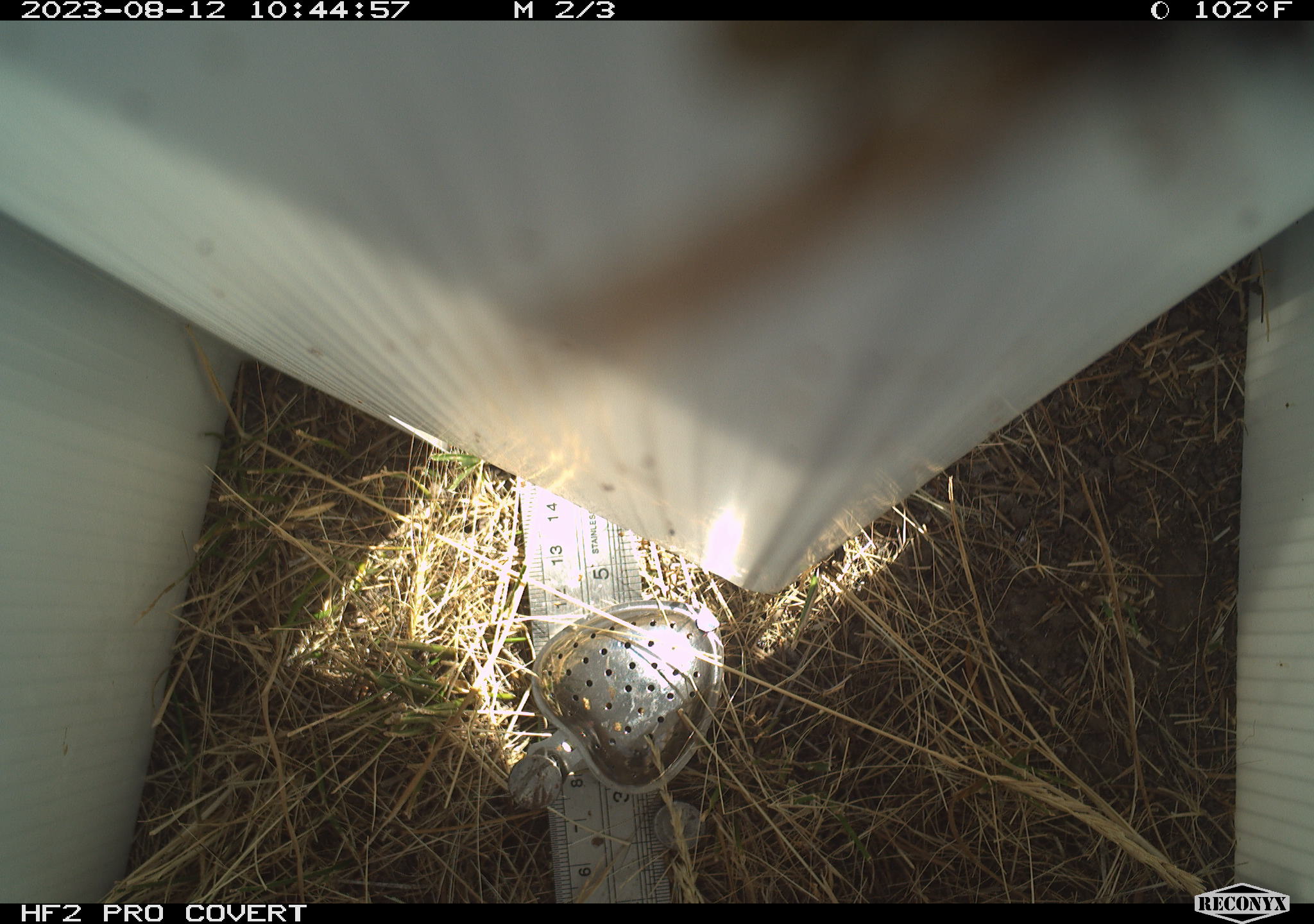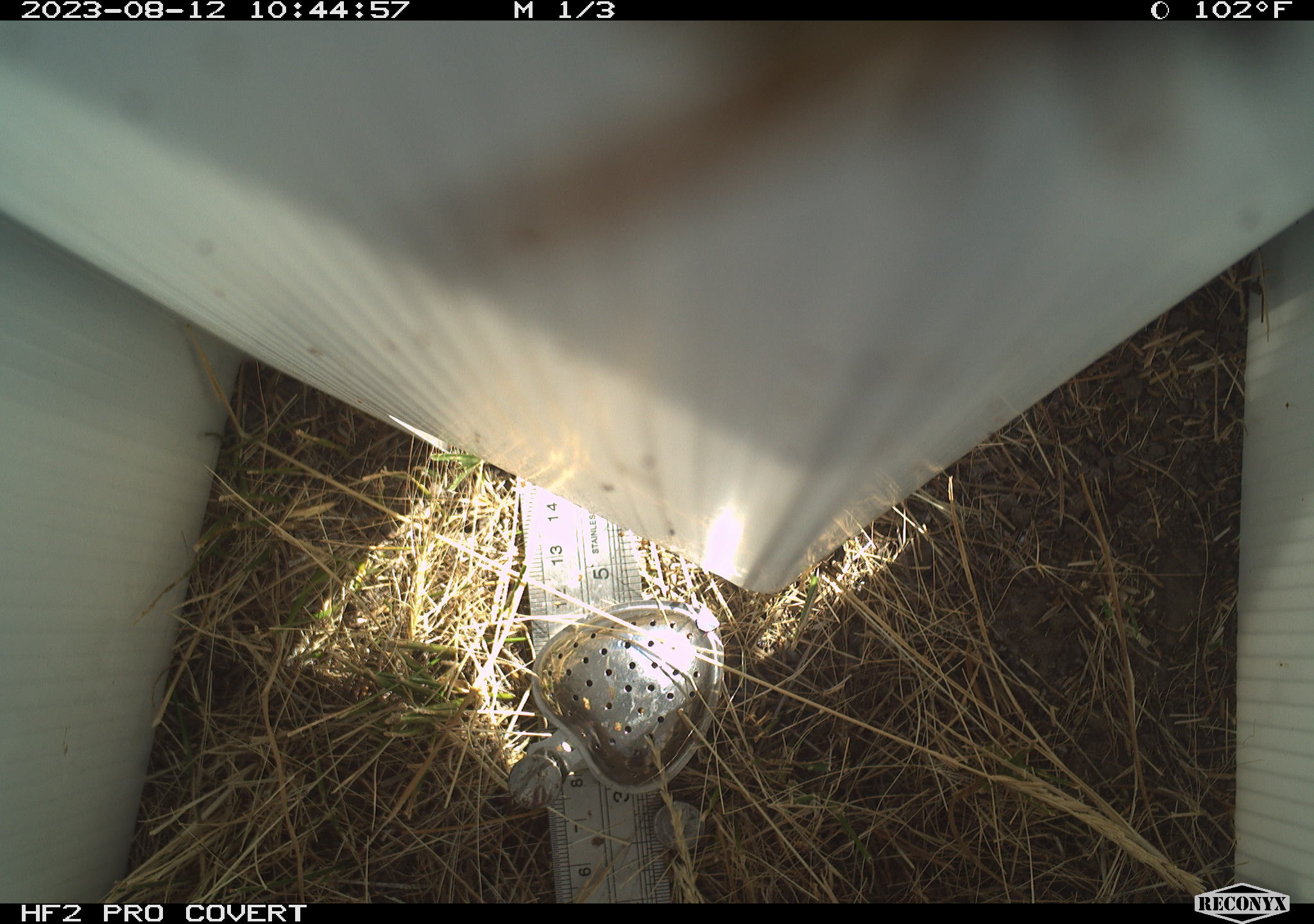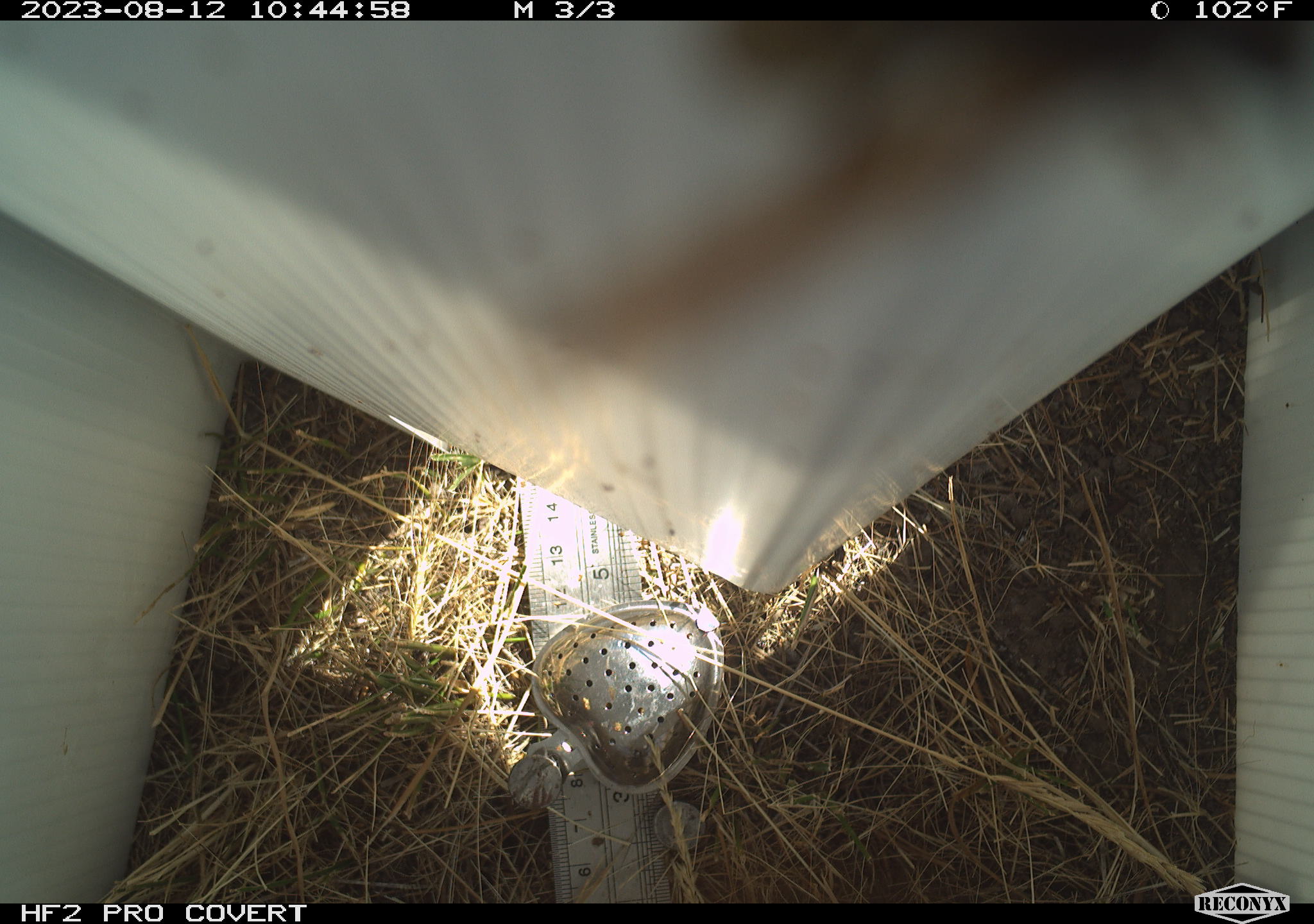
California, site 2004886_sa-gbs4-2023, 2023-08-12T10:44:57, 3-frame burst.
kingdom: Animalia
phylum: Arthropoda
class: Insecta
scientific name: Insecta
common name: insect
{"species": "insect (Insecta)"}